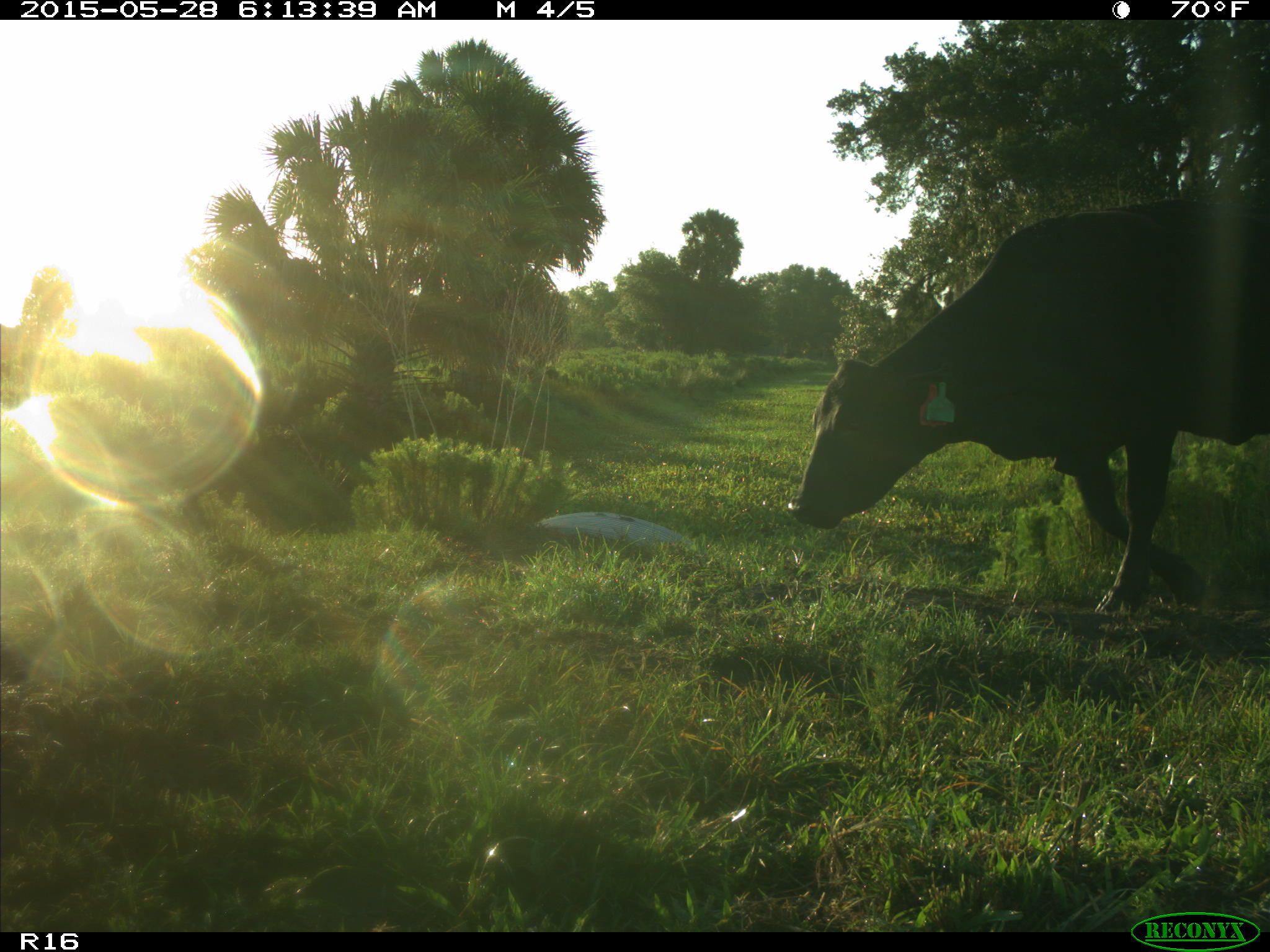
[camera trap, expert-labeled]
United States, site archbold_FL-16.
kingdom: Animalia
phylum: Chordata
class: Mammalia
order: Artiodactyla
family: Bovidae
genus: Bos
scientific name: Bos taurus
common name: domestic cow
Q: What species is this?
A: Bos taurus (domestic cow).